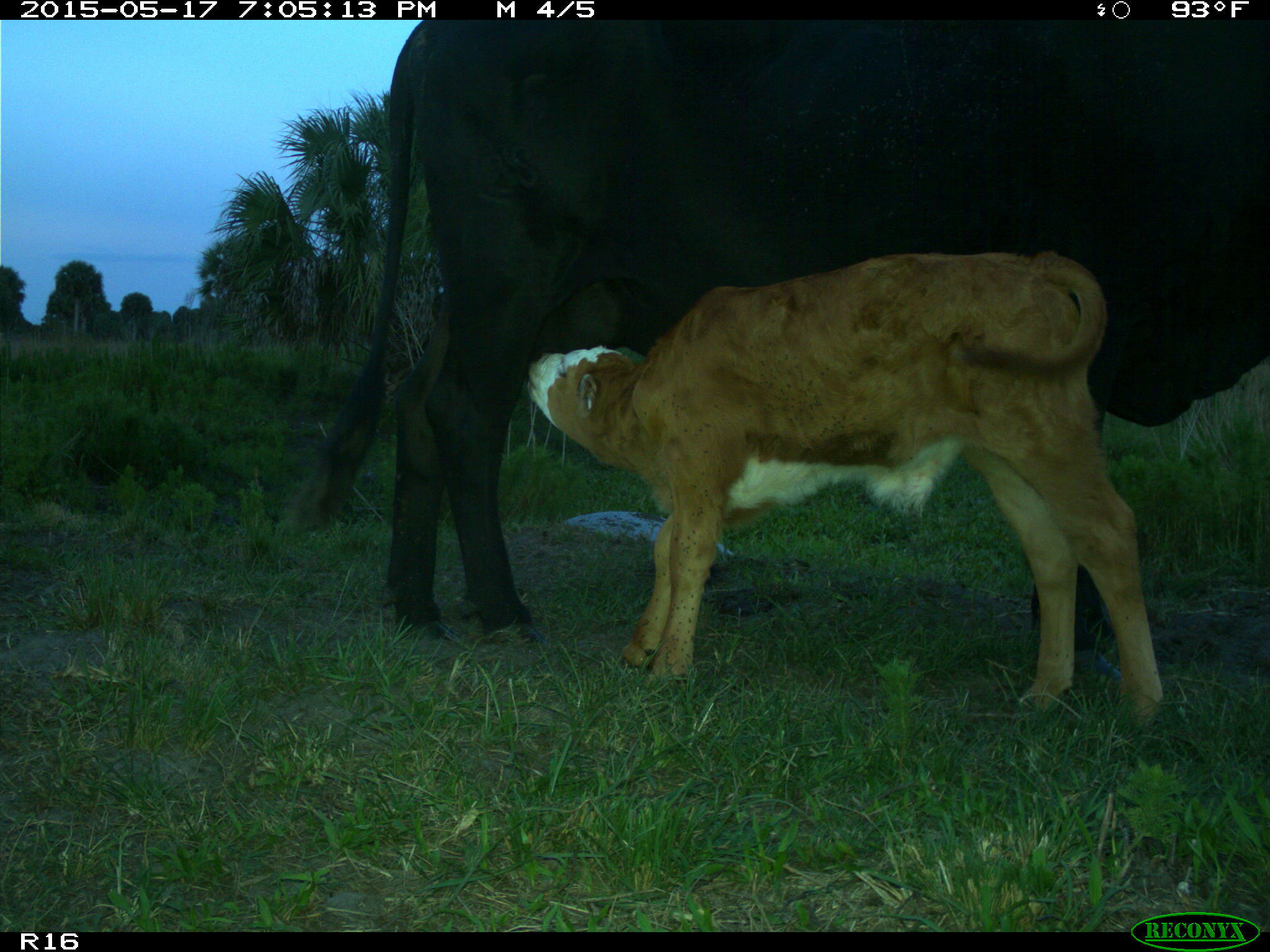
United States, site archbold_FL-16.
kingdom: Animalia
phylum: Chordata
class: Mammalia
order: Artiodactyla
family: Bovidae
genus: Bos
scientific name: Bos taurus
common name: domestic cow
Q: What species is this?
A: Bos taurus (domestic cow).